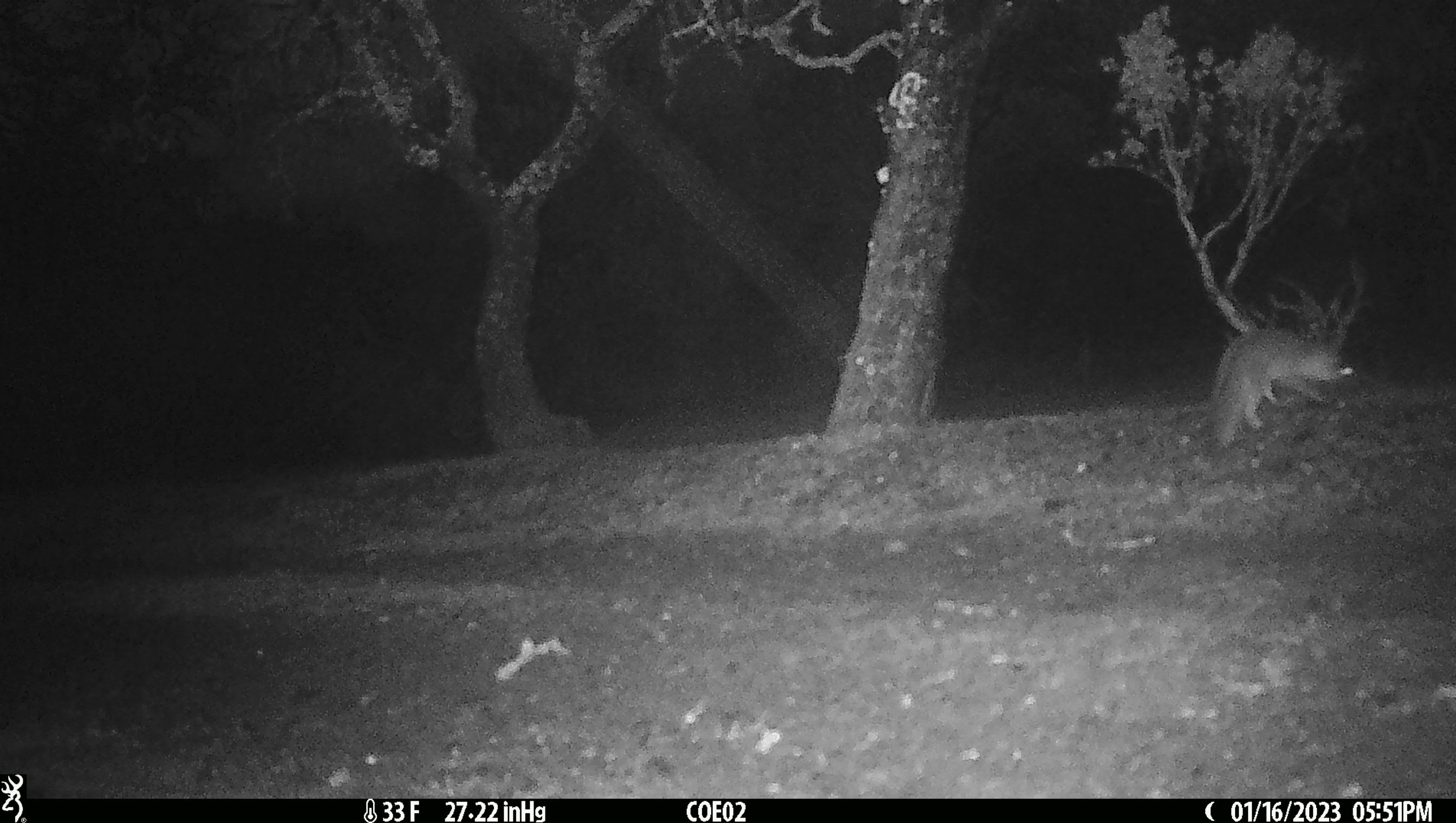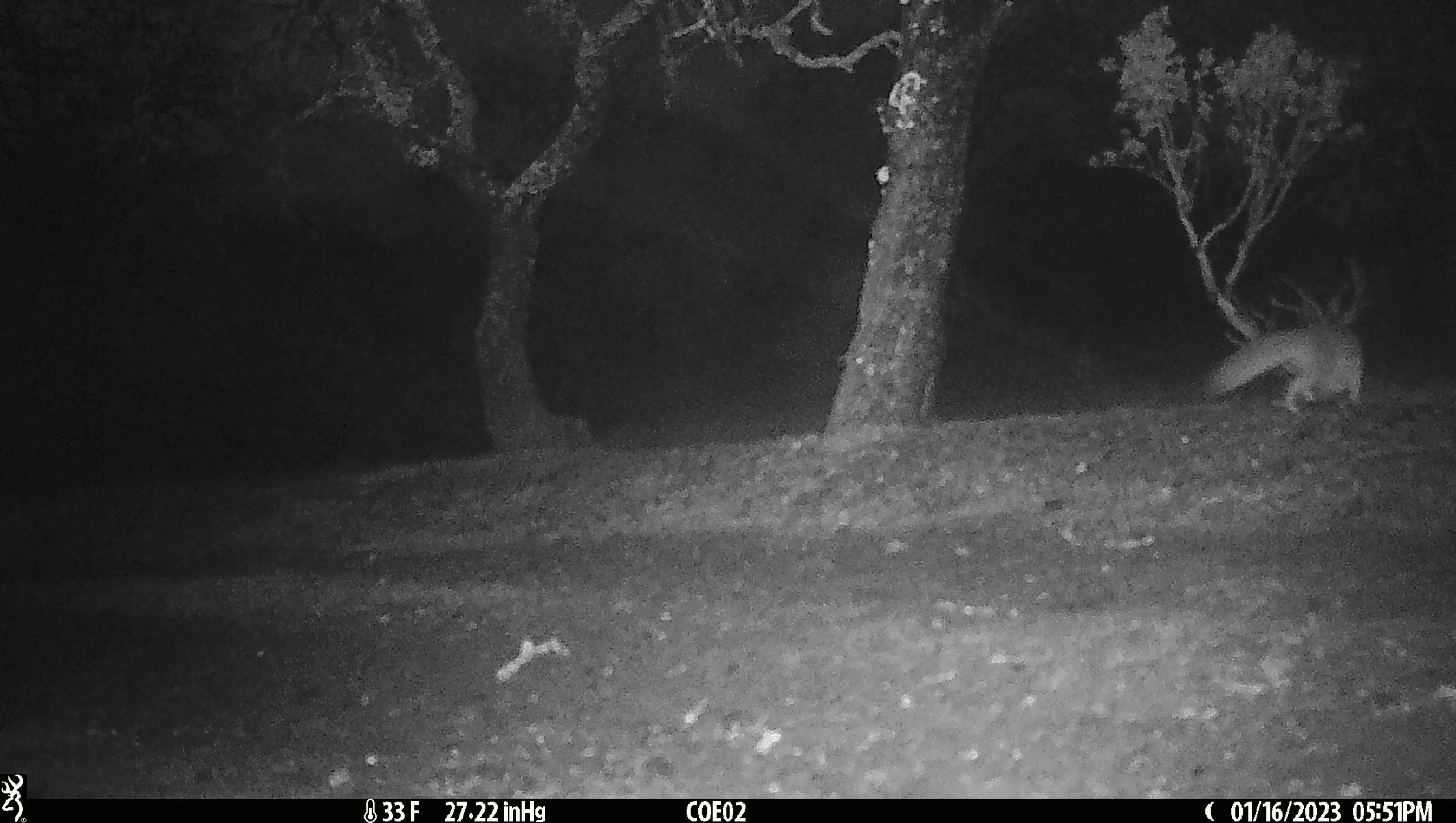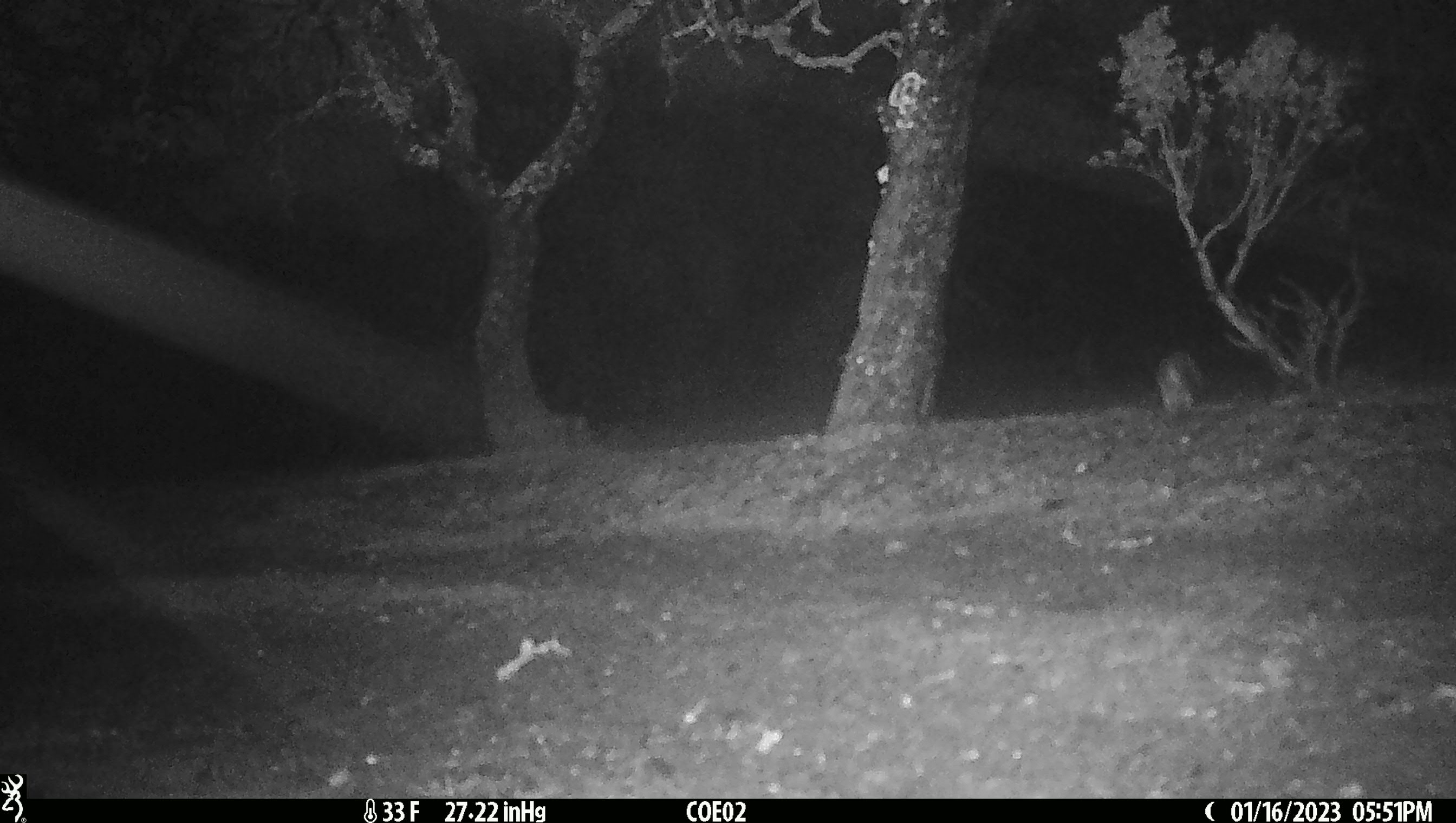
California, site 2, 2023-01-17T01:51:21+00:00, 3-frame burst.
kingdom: Animalia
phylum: Chordata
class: Mammalia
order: Carnivora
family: Canidae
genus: Urocyon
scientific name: Urocyon cinereoargenteus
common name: gray fox